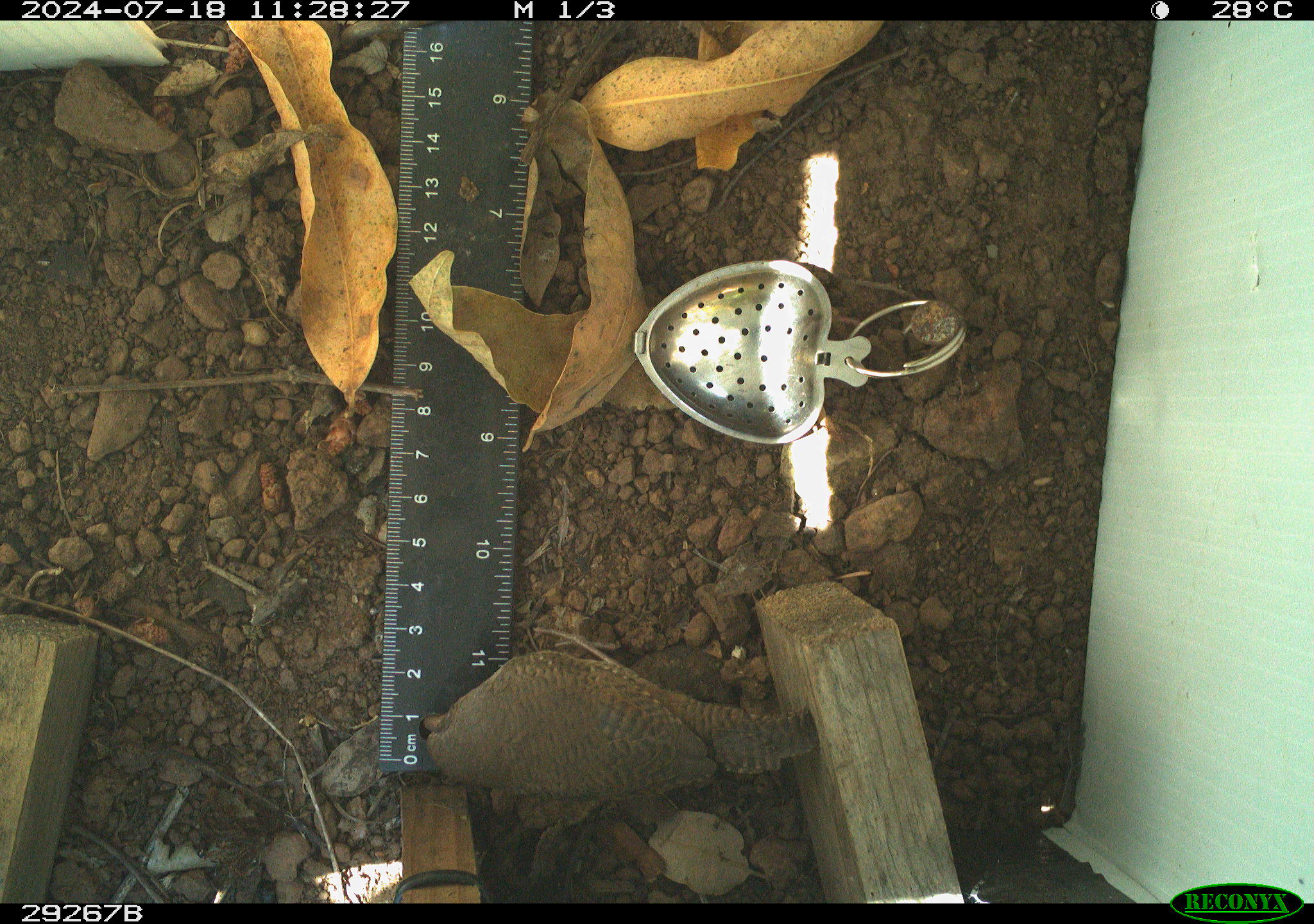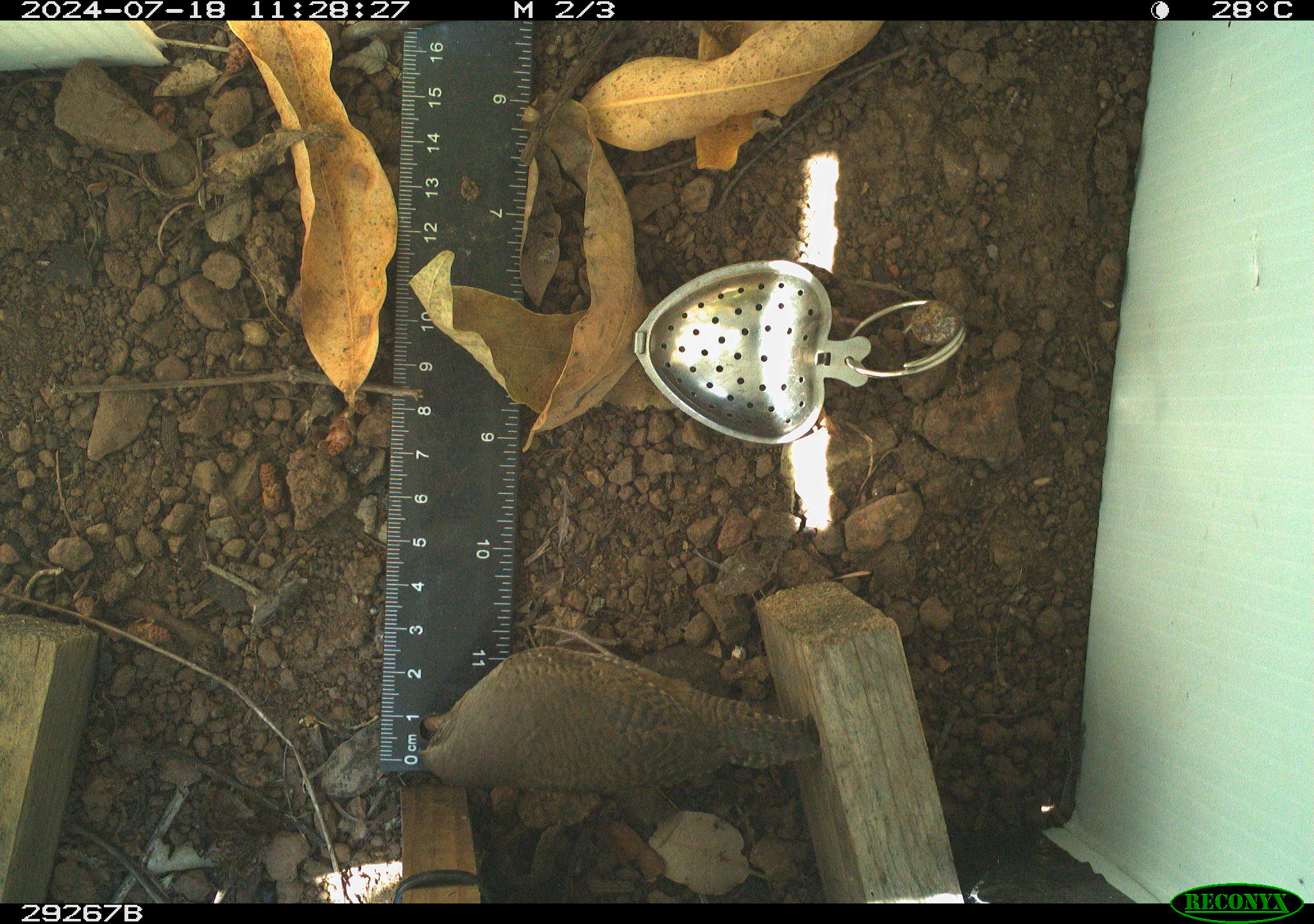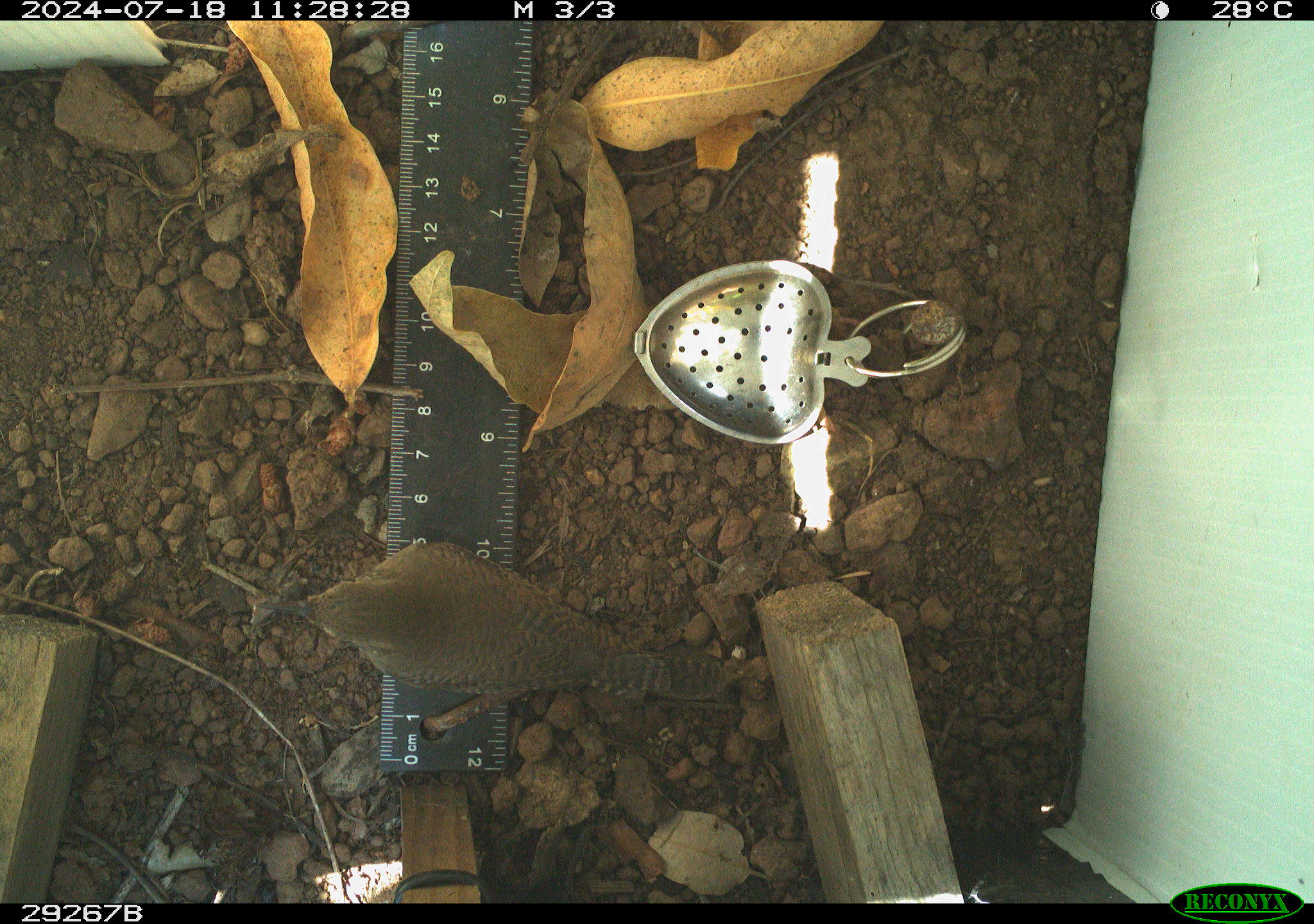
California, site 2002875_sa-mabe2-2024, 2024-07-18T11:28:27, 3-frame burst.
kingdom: Animalia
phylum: Chordata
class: Aves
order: Passeriformes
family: Troglodytidae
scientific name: Troglodytidae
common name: wren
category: troglodytidae family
Troglodytidae family (wren) (Troglodytidae).